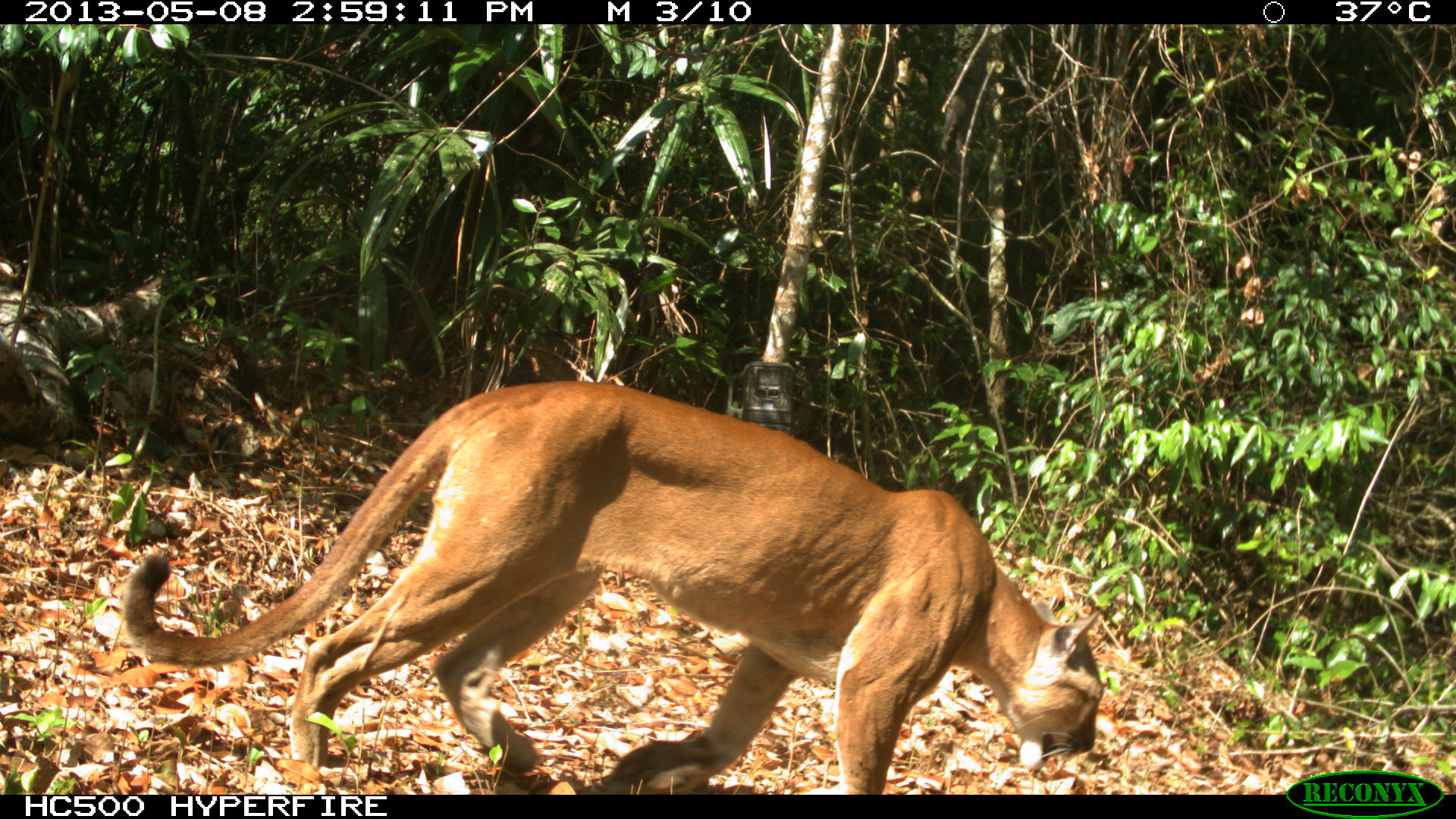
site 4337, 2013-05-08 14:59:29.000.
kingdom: Animalia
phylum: Chordata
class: Mammalia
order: Carnivora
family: Felidae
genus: Puma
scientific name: Puma concolor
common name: mountain lion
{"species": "Puma concolor (mountain lion)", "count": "1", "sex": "male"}